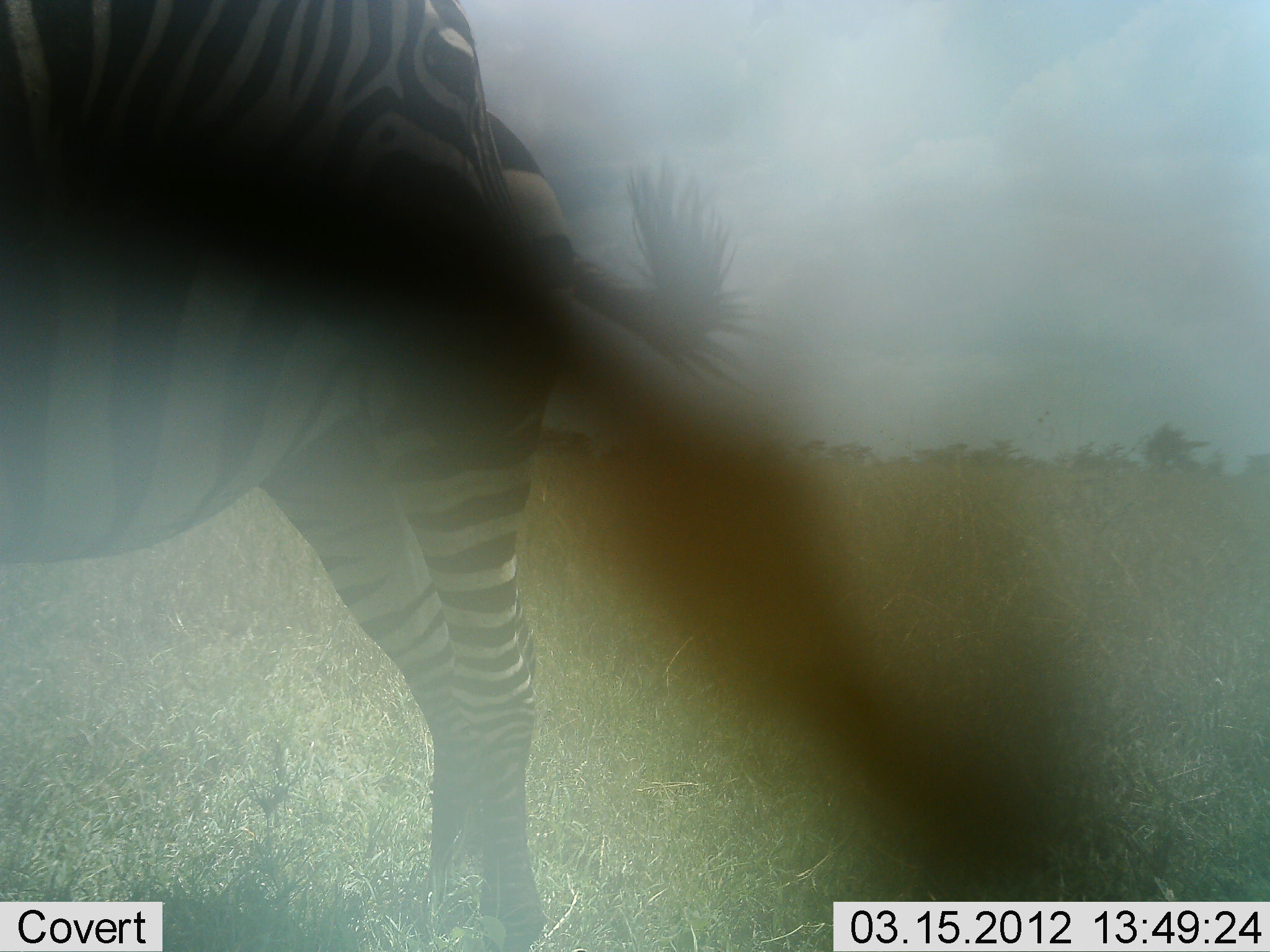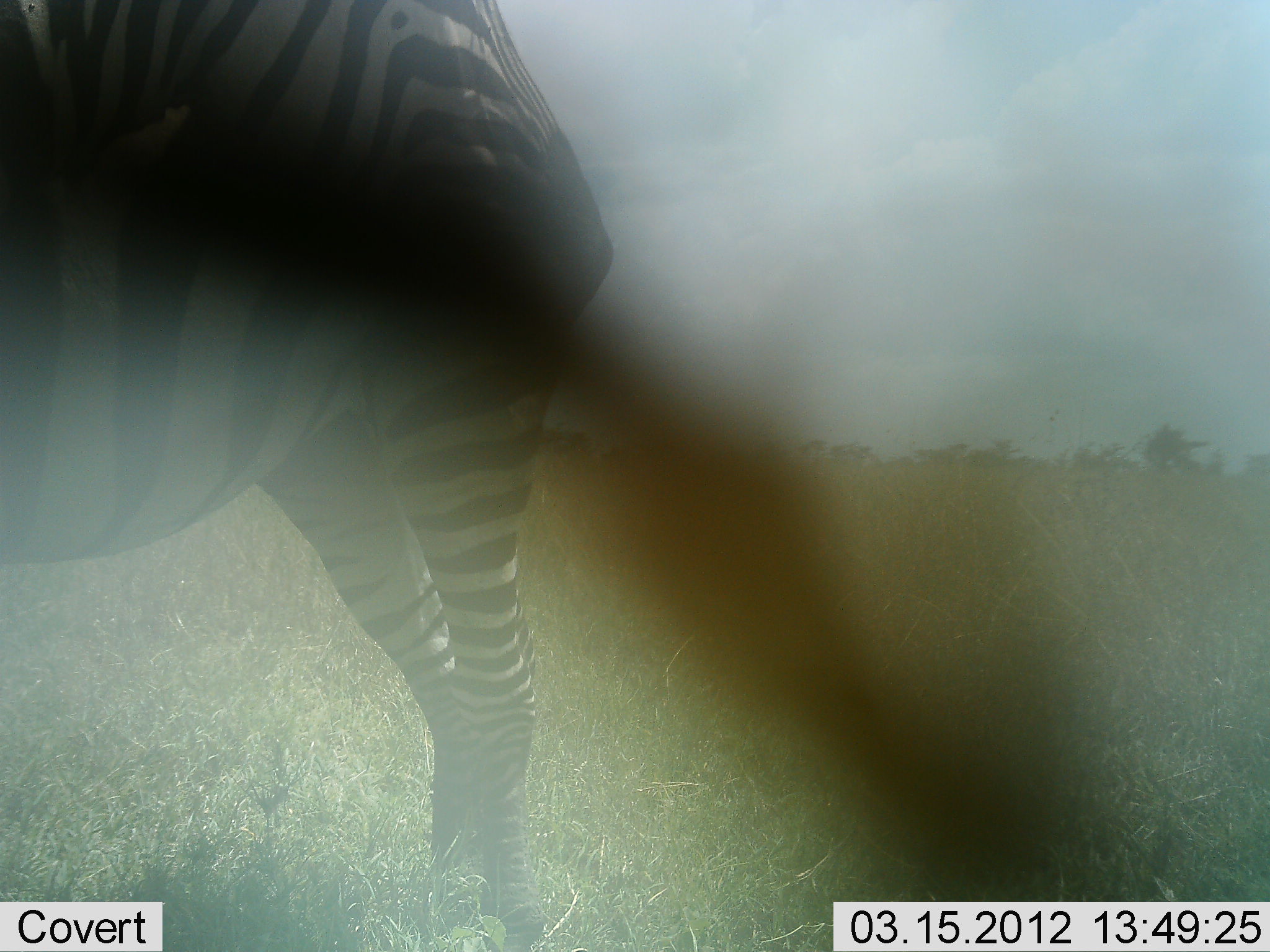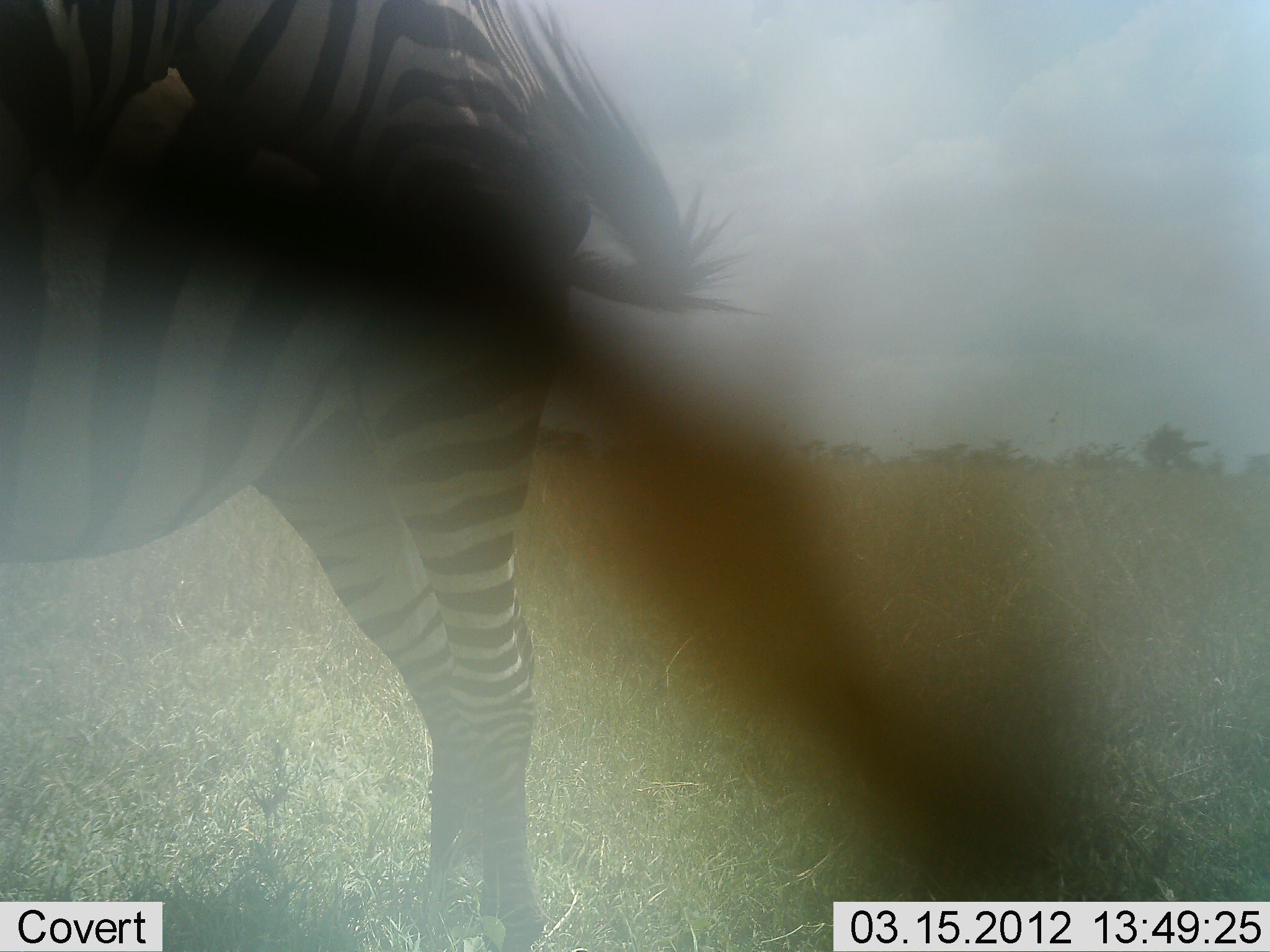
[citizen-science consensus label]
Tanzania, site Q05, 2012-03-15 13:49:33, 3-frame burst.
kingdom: Animalia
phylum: Chordata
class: Mammalia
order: Perissodactyla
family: Equidae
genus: Equus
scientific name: Equus quagga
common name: plains zebra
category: zebra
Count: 1.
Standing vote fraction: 100%.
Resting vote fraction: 0%.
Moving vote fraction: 0%.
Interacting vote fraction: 0%.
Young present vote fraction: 0%.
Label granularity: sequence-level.